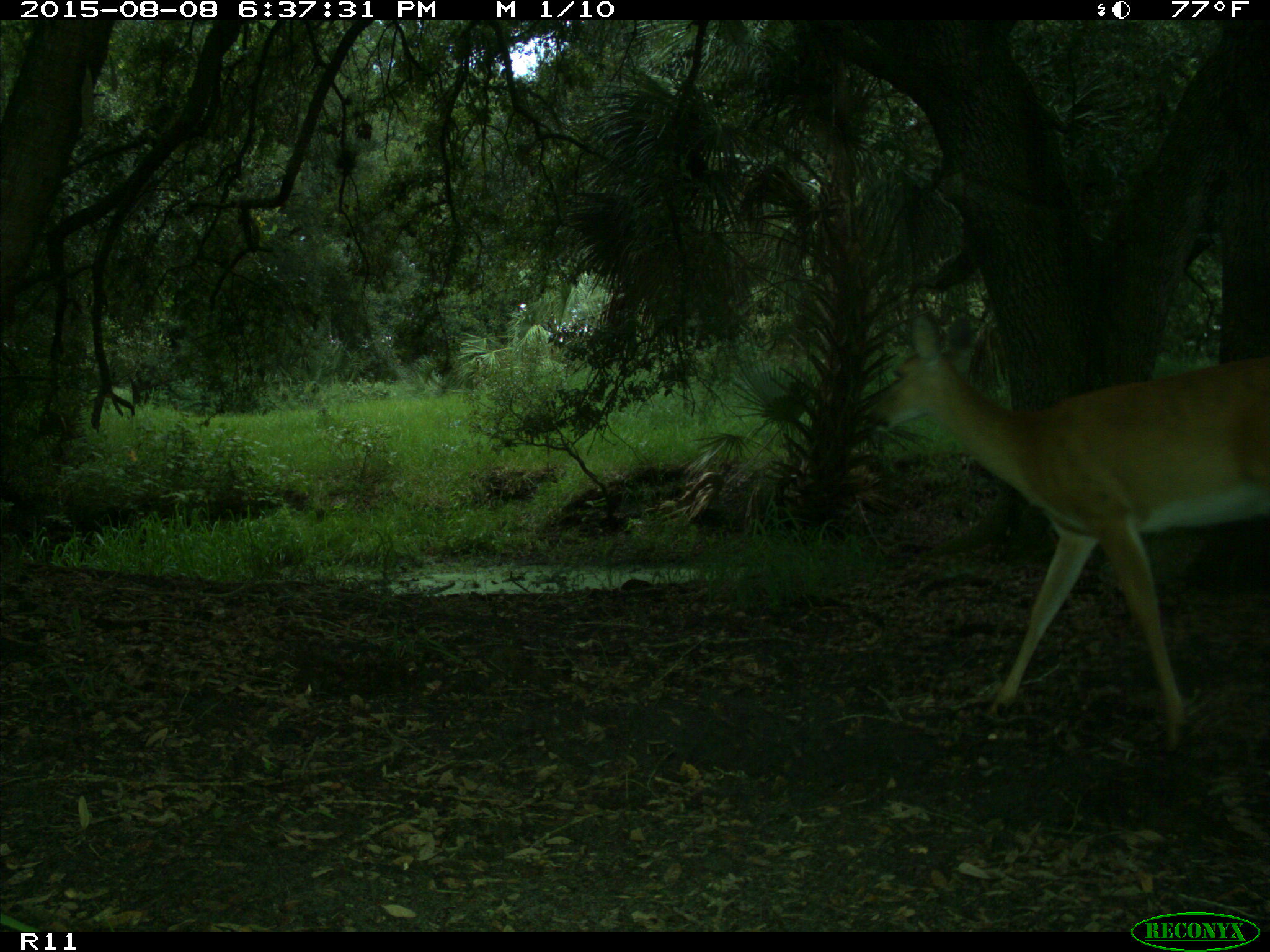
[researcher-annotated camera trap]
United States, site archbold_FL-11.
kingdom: Animalia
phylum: Chordata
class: Mammalia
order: Artiodactyla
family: Cervidae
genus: Odocoileus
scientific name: Odocoileus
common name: deer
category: unidentified deer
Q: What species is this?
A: Unidentified deer (deer) (Odocoileus).